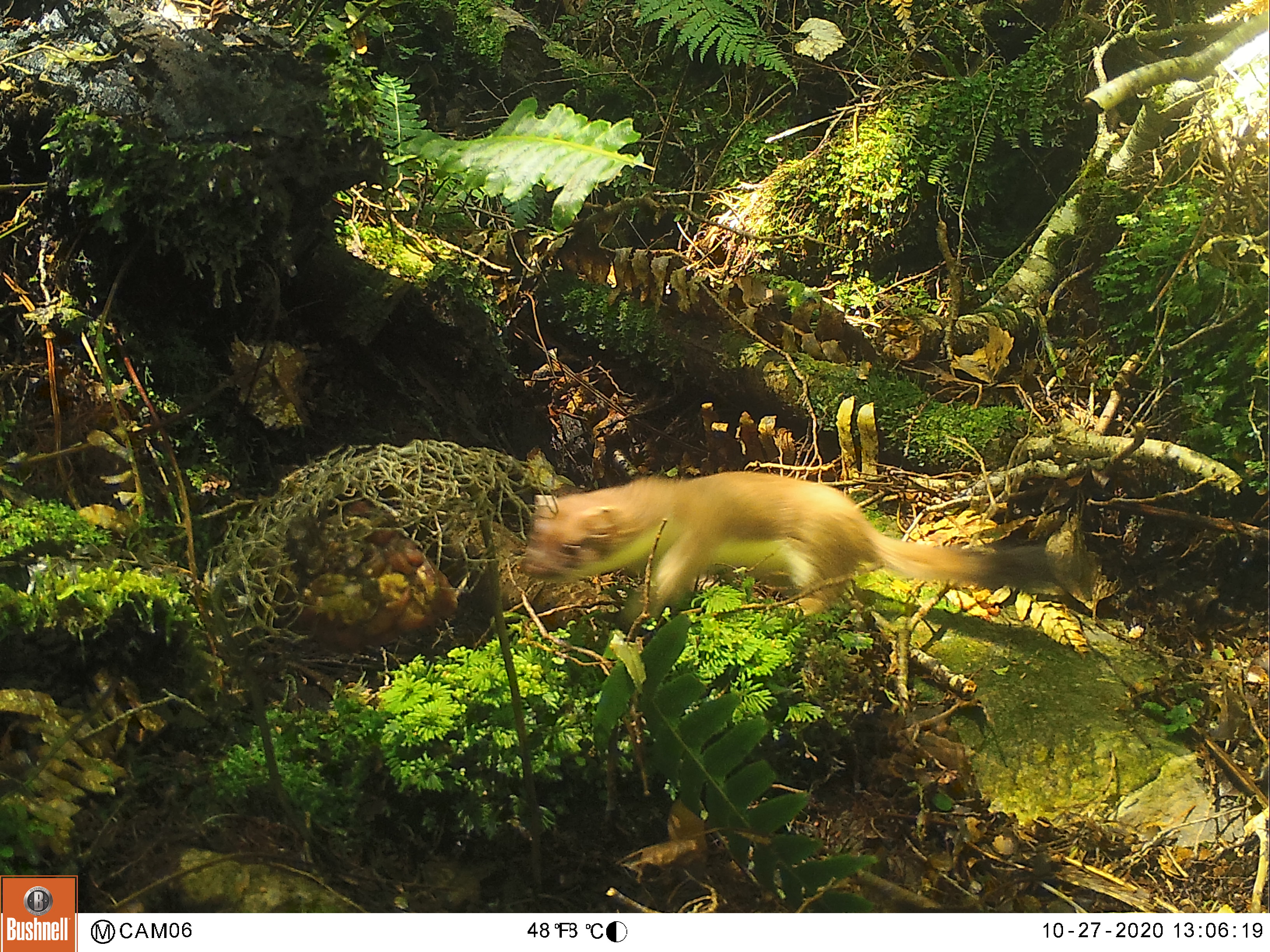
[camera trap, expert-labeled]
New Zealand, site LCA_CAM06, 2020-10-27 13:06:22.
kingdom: Animalia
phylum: Chordata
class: Mammalia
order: Carnivora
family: Mustelidae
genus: Mustela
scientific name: Mustela erminea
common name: stoat